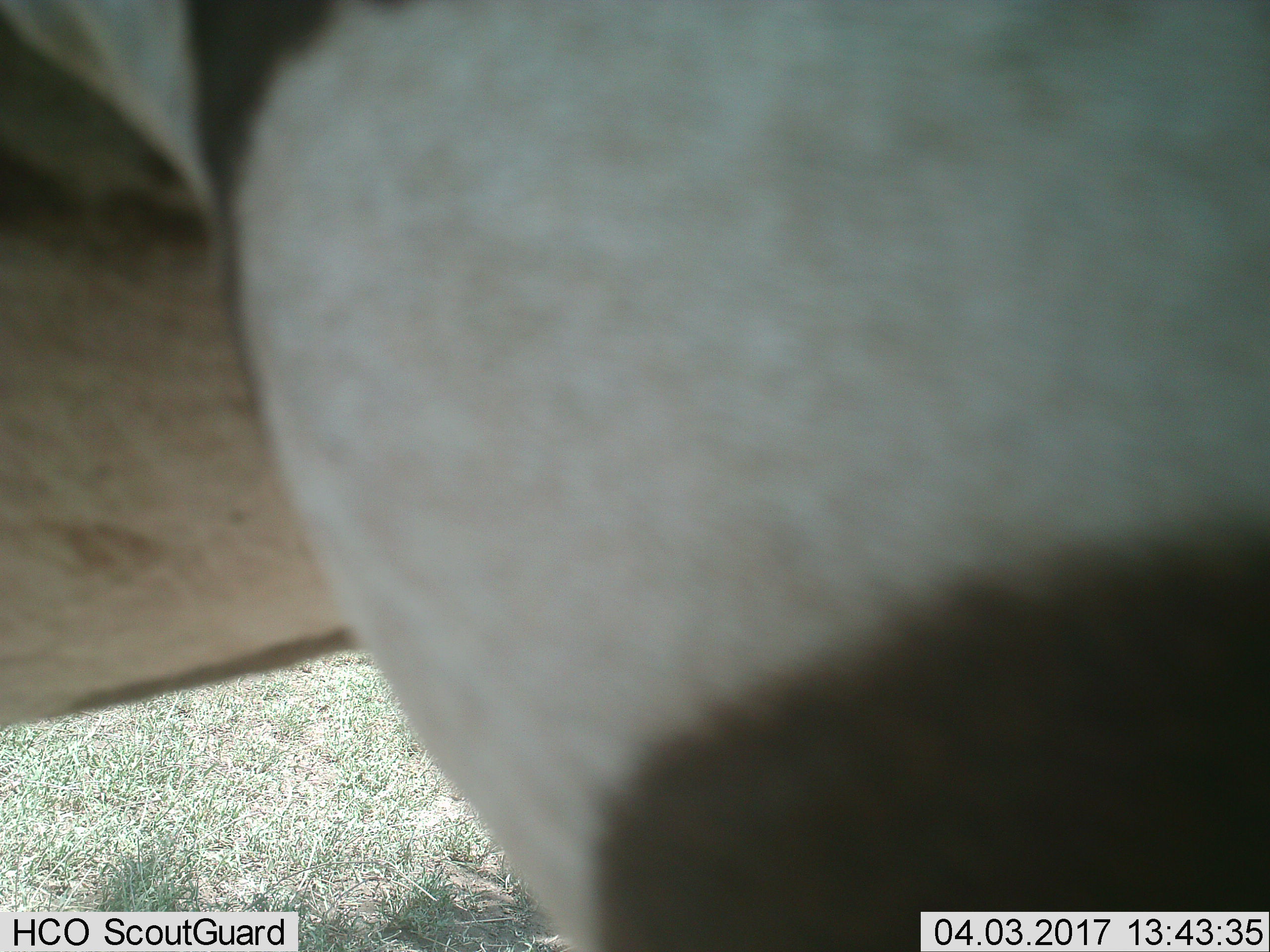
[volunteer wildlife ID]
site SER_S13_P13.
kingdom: Animalia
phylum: Chordata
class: Mammalia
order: Perissodactyla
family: Equidae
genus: Equus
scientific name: Equus quagga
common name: plains zebra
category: zebraplains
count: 1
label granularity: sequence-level